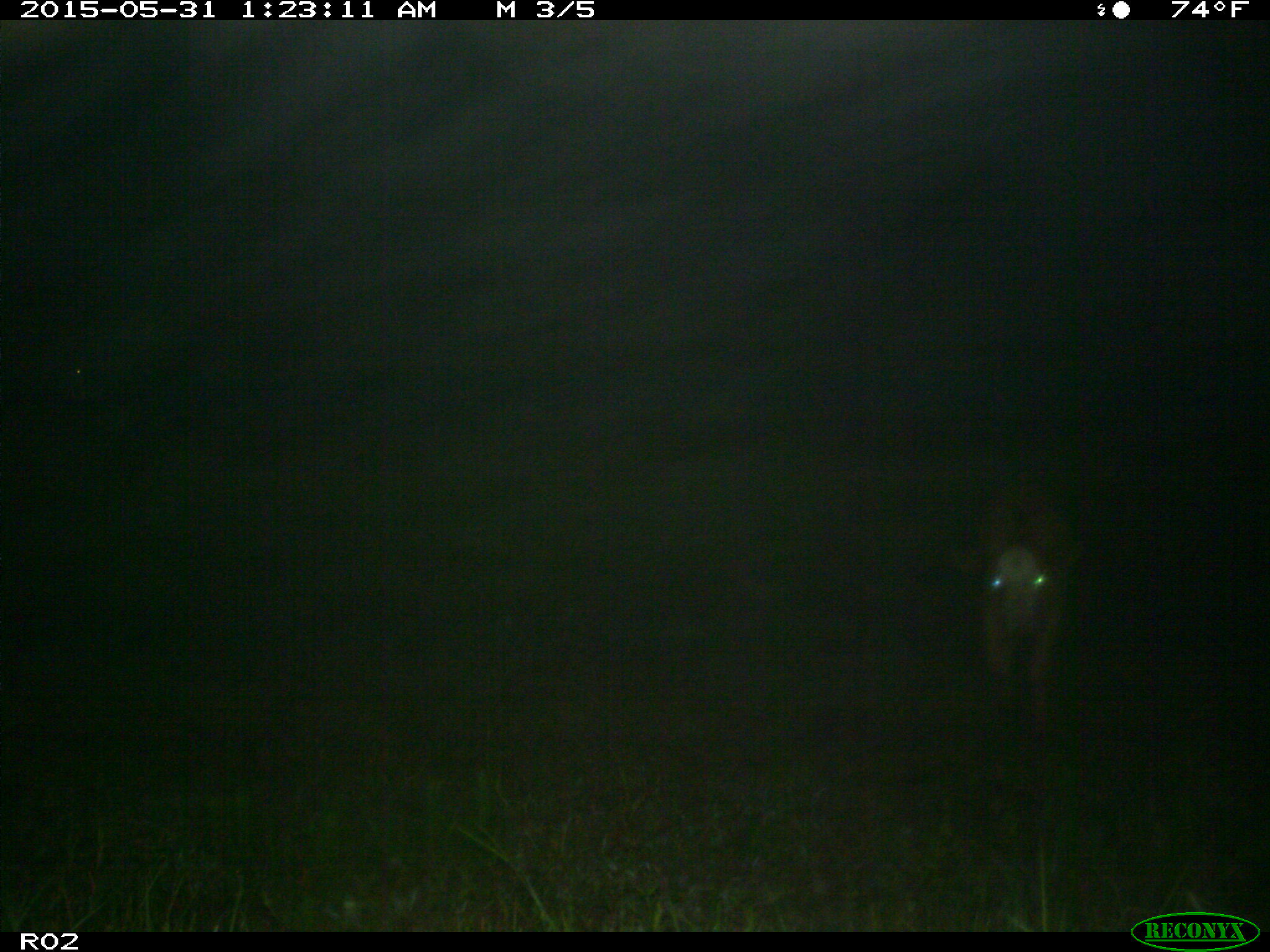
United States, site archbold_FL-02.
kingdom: Animalia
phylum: Chordata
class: Mammalia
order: Artiodactyla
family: Bovidae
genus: Bos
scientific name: Bos taurus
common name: domestic cow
Bos taurus (domestic cow).